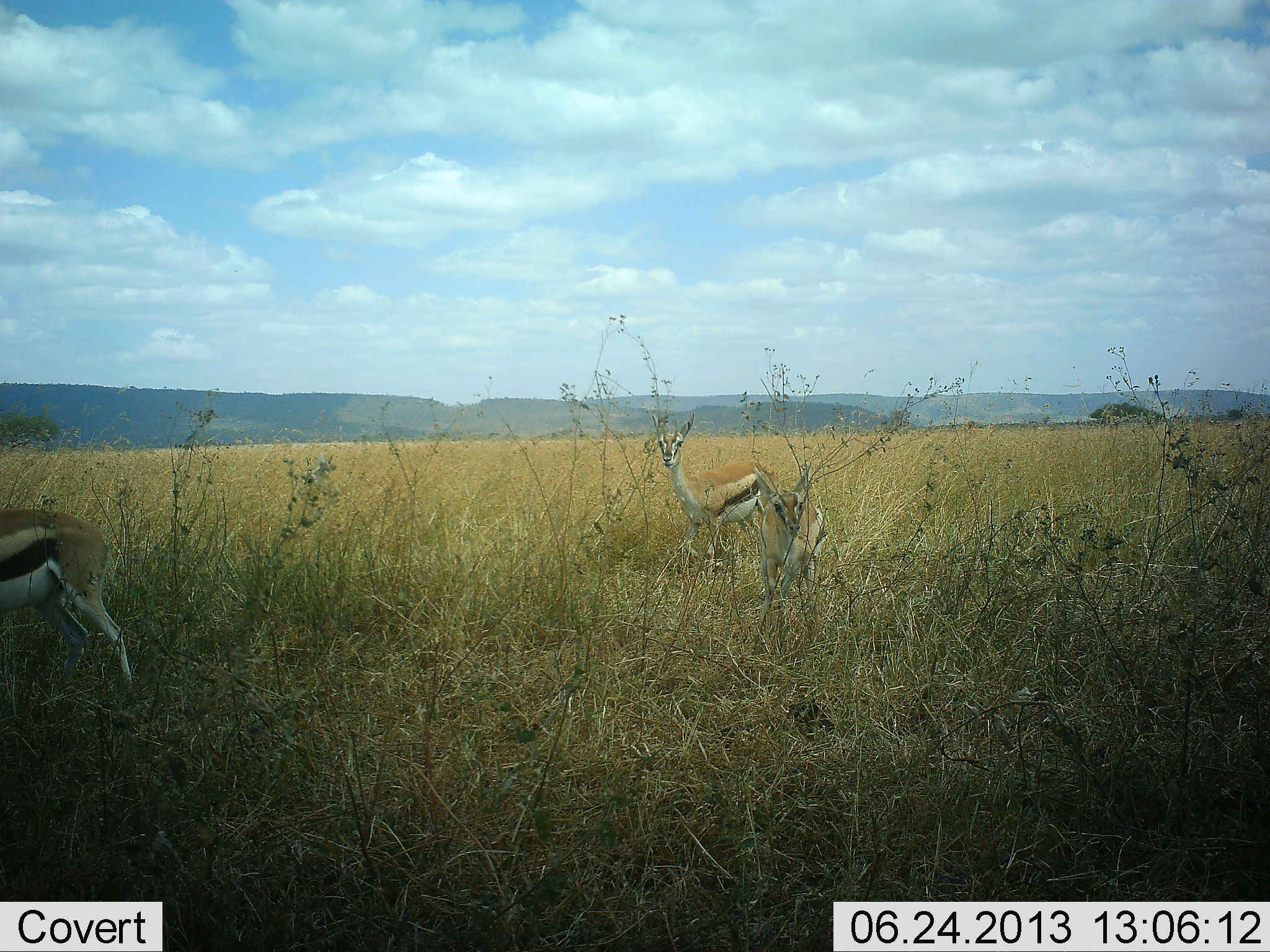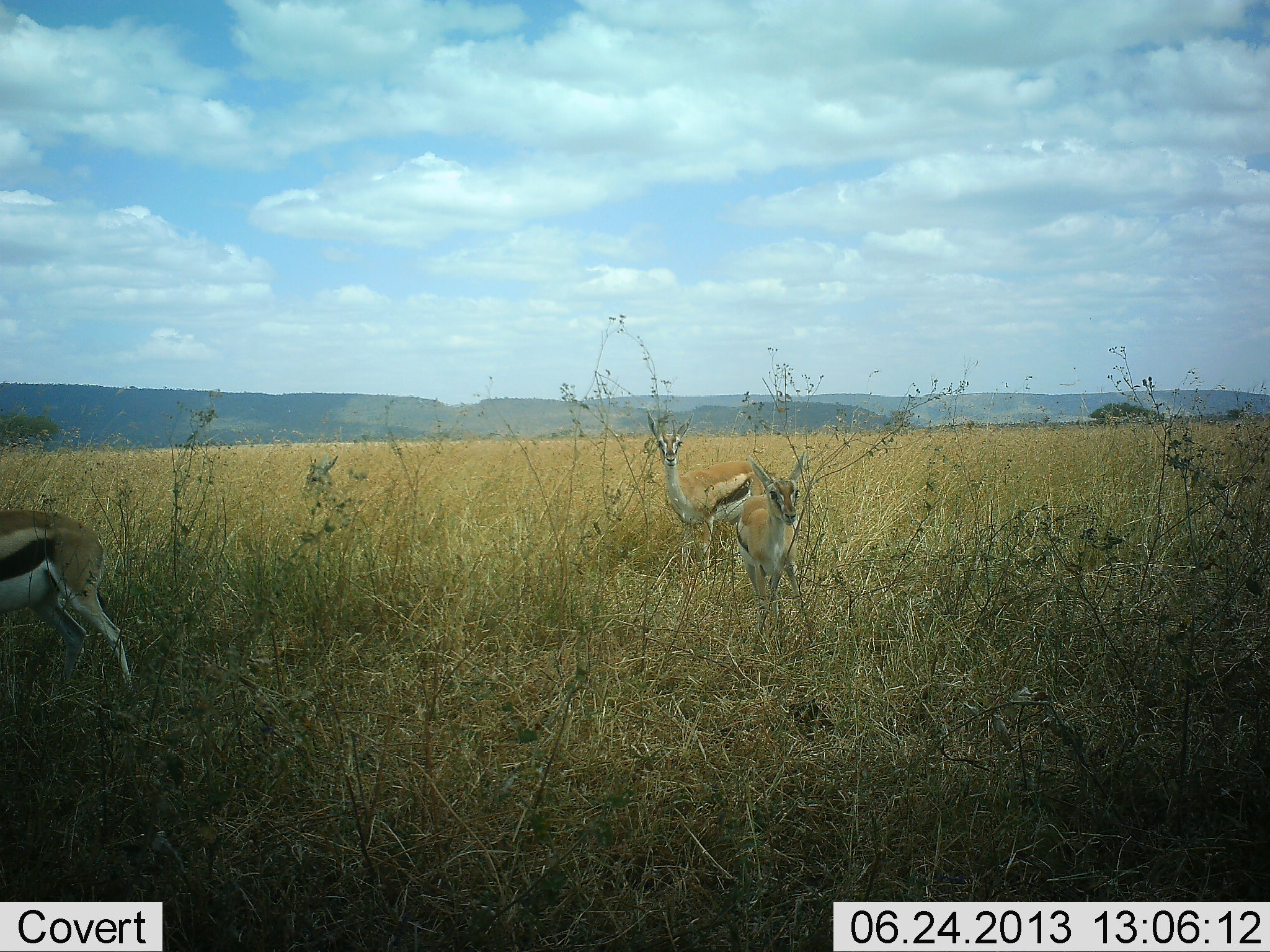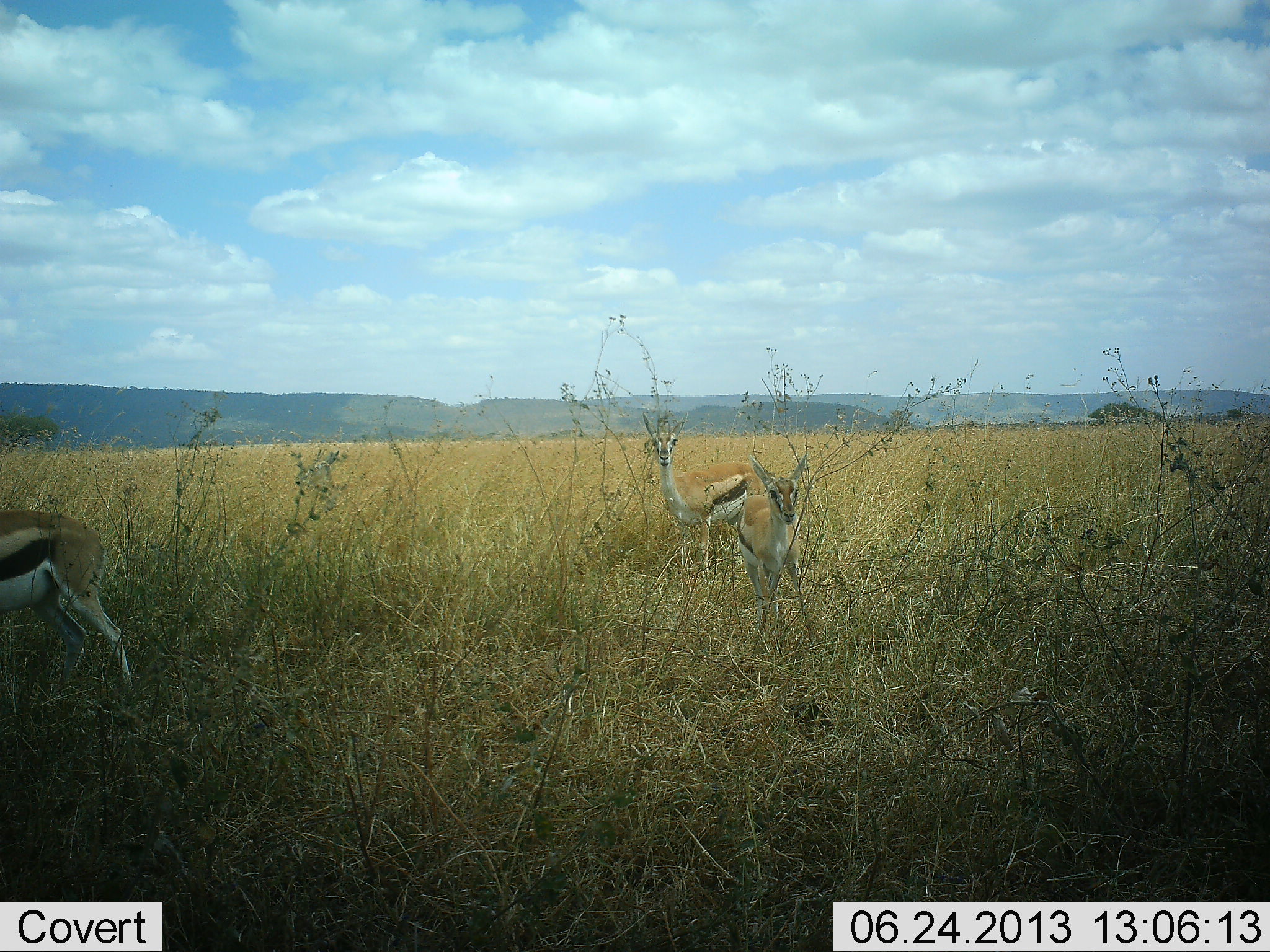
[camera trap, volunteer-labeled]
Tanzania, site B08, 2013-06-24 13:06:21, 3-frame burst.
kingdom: Animalia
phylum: Chordata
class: Mammalia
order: Artiodactyla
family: Bovidae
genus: Eudorcas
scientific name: Eudorcas thomsonii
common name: thomson's gazelle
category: gazellethomsons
Gazellethomsons (thomson's gazelle) (Eudorcas thomsonii), count 3. Behavior (volunteer vote fractions): standing 92%, resting 4%, moving 12%, interacting 0%. Young present (vote fraction): 12%. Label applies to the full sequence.